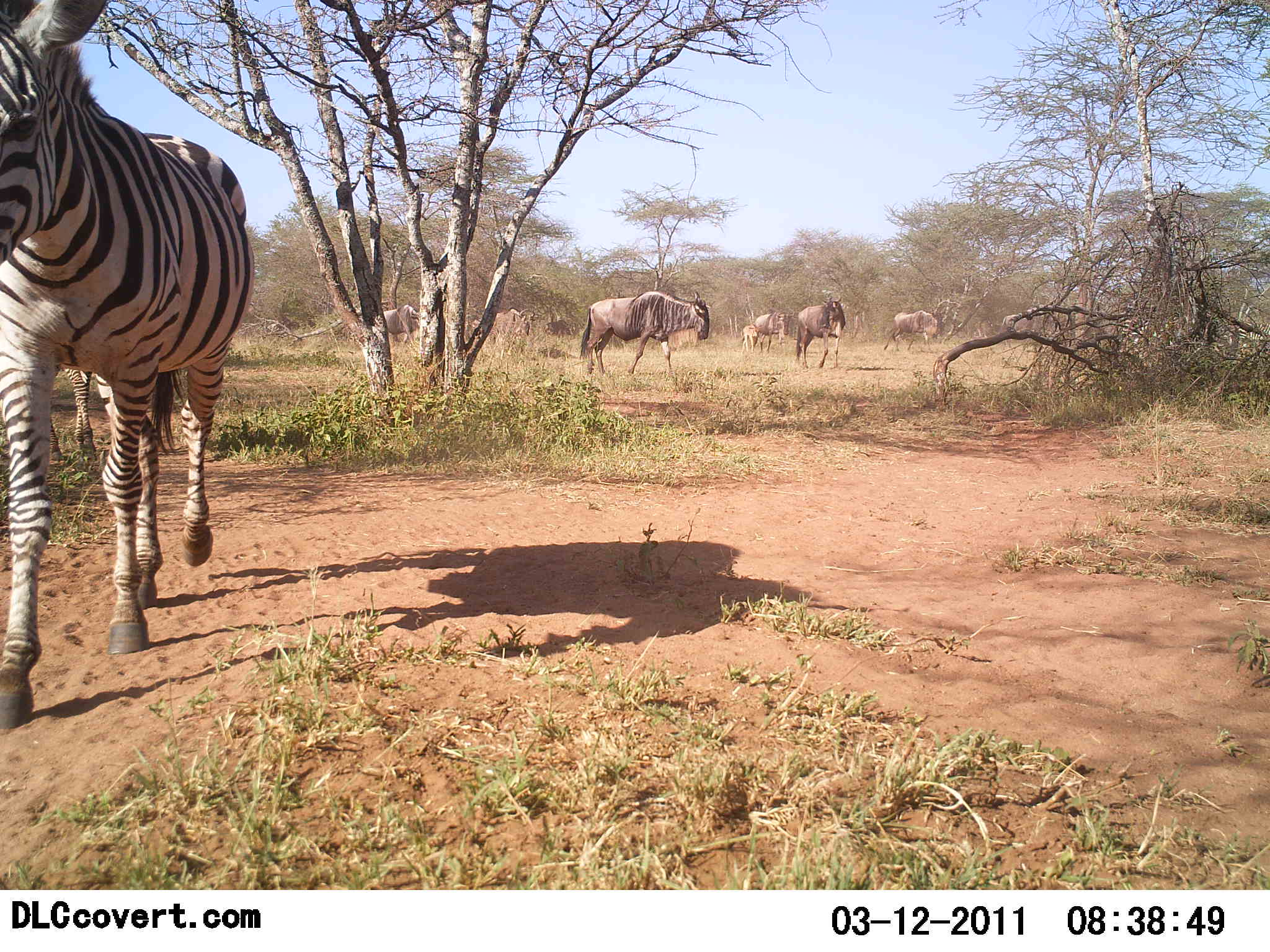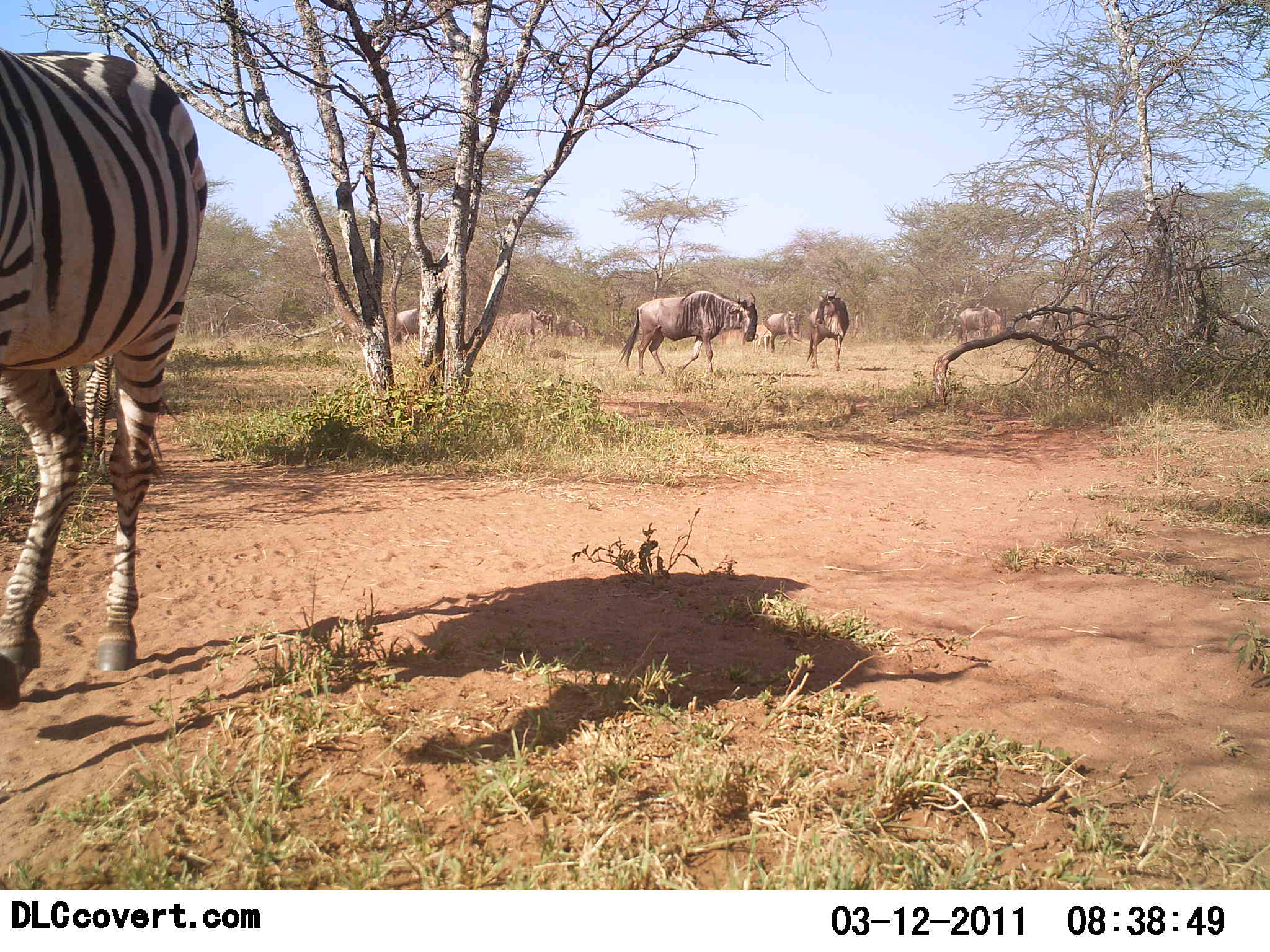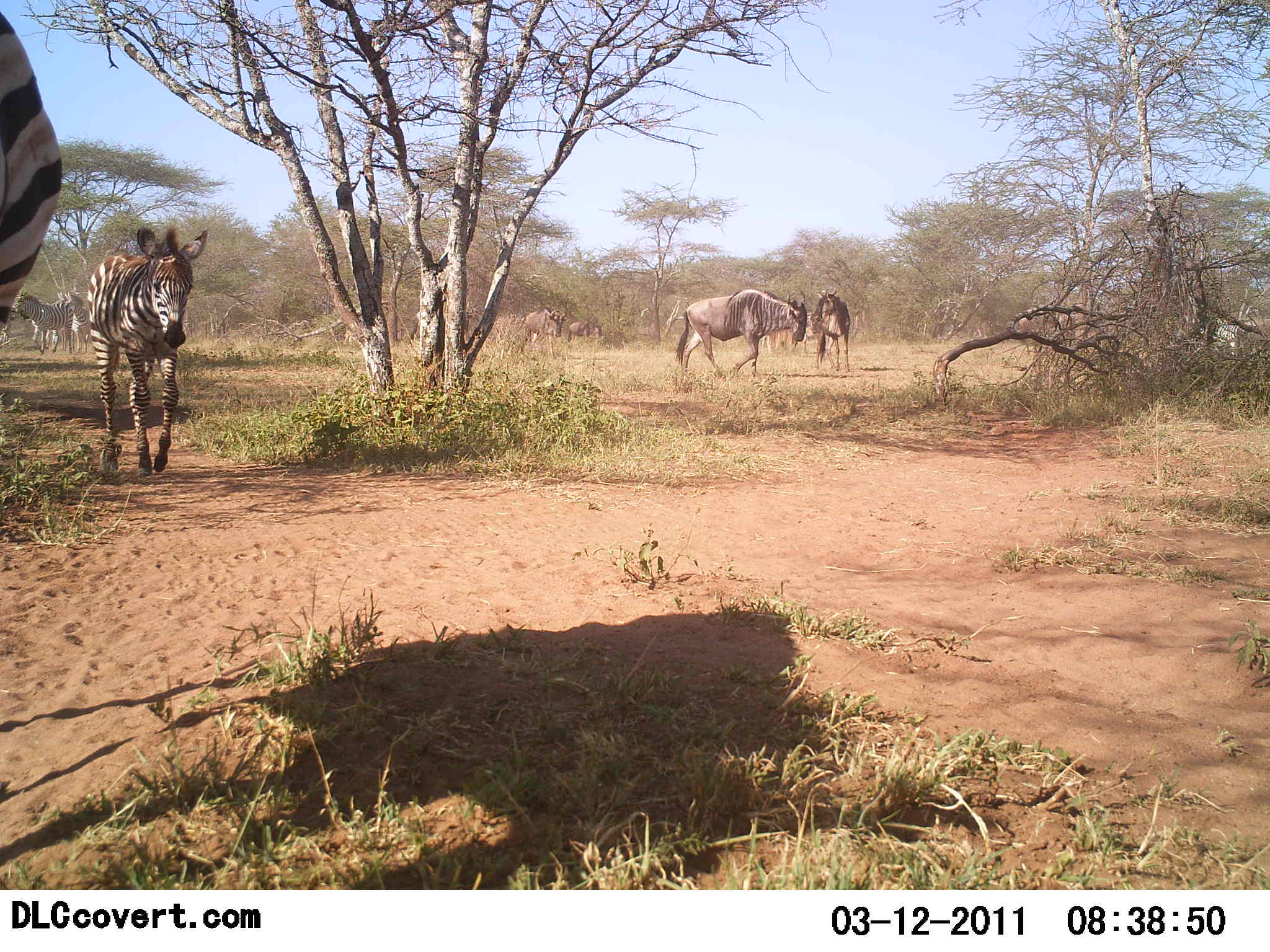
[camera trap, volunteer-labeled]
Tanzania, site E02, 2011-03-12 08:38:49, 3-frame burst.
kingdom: Animalia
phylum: Chordata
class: Mammalia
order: Artiodactyla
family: Bovidae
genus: Connochaetes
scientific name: Connochaetes taurinus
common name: blue wildebeest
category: wildebeest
Wildebeest (blue wildebeest) (Connochaetes taurinus), count 7. Behavior (volunteer vote fractions): standing 25%, resting 0%, moving 83%, interacting 0%. Young present (vote fraction): 0%. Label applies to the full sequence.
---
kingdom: Animalia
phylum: Chordata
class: Mammalia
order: Perissodactyla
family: Equidae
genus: Equus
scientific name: Equus quagga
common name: plains zebra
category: zebra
Zebra (plains zebra) (Equus quagga), count 2. Behavior (volunteer vote fractions): standing 0%, resting 0%, moving 100%, interacting 0%. Young present (vote fraction): 15%. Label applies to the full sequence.